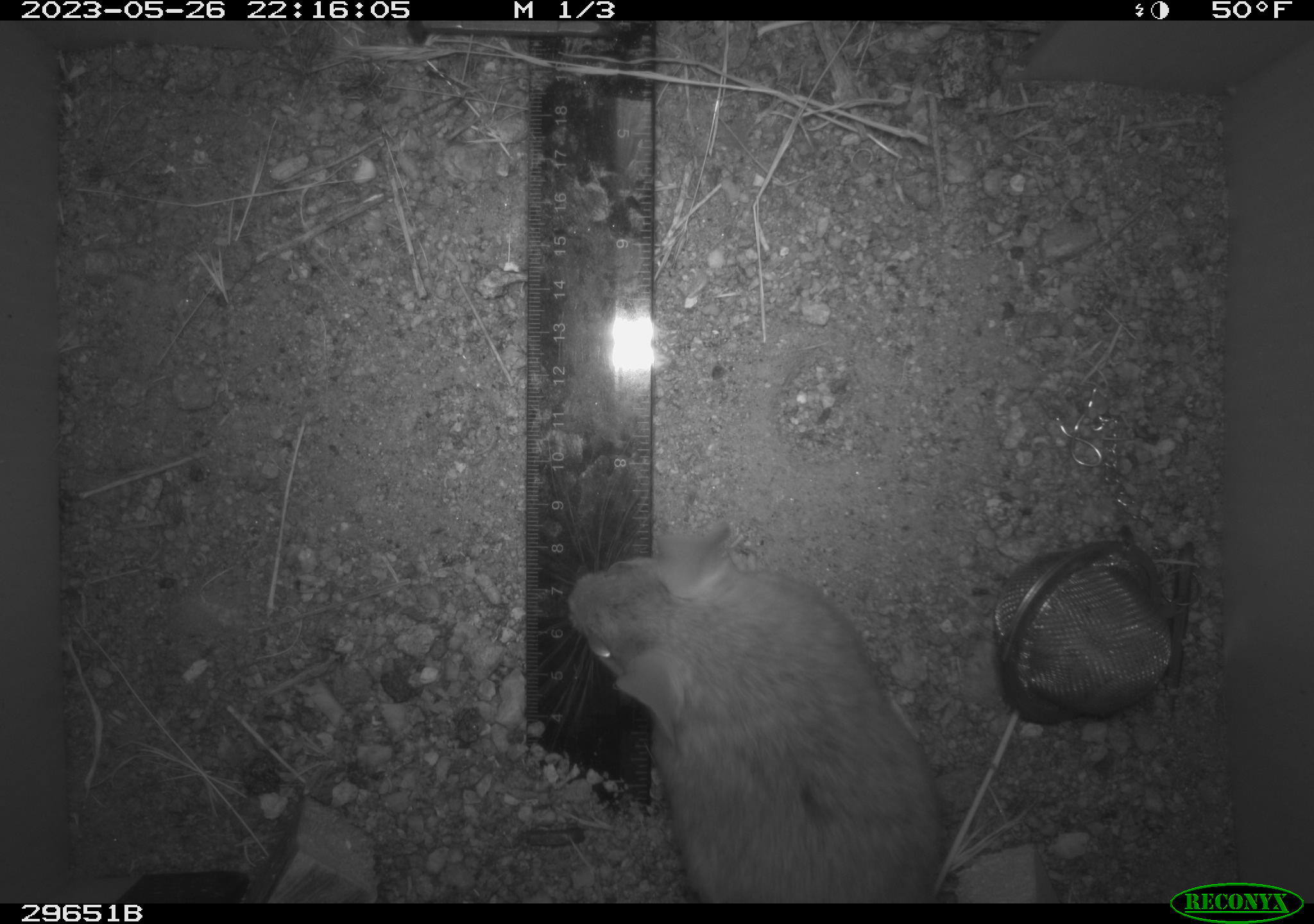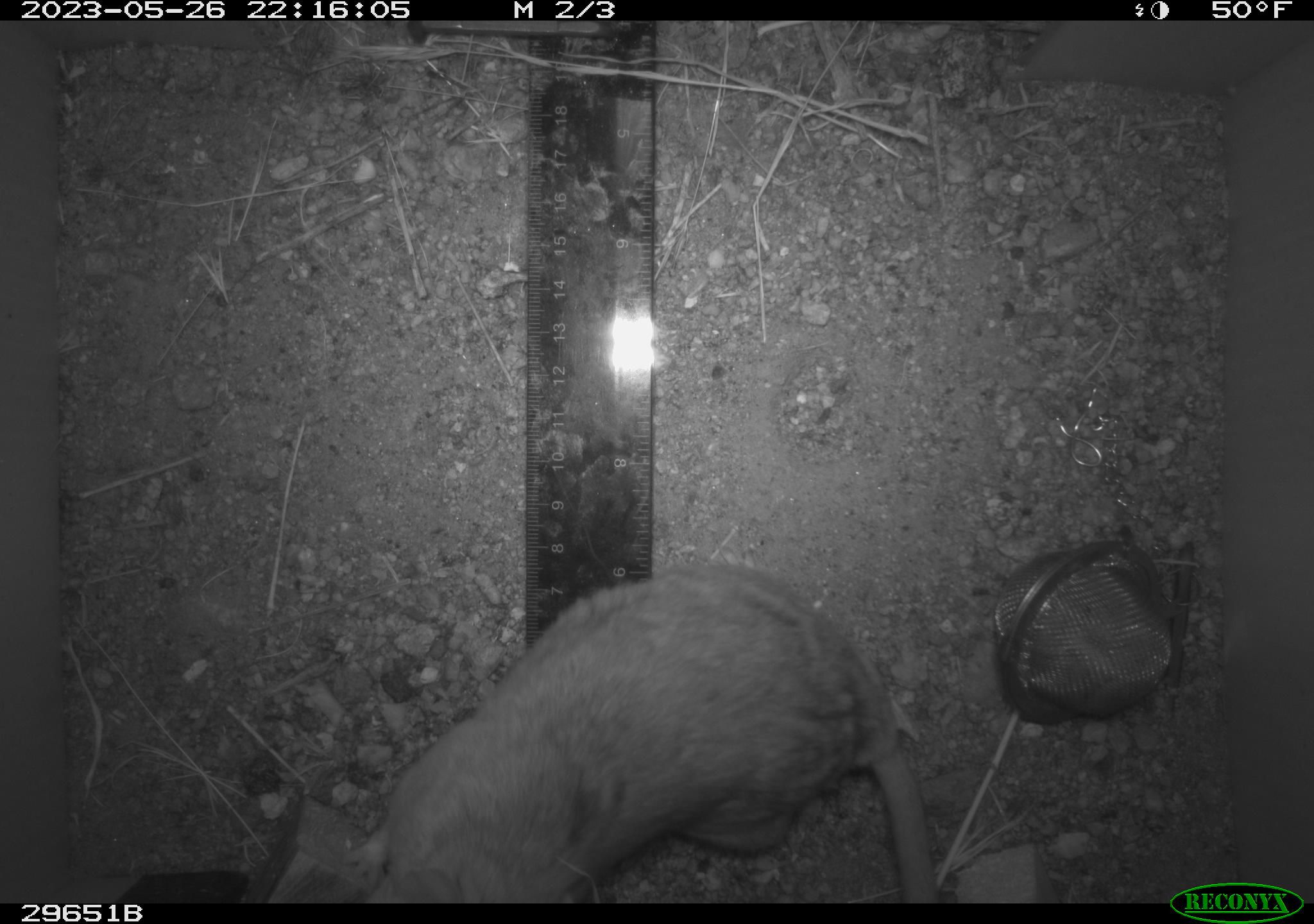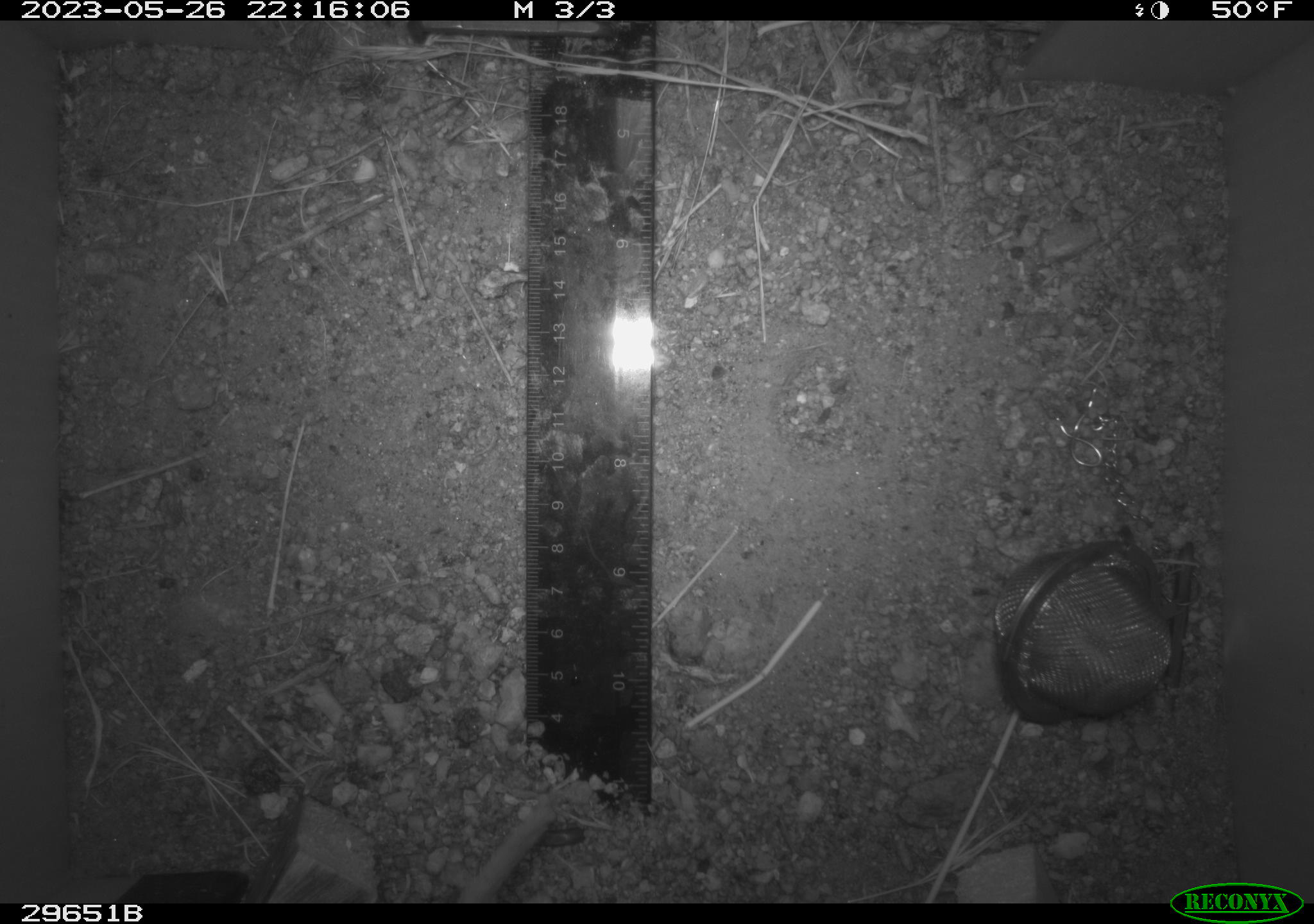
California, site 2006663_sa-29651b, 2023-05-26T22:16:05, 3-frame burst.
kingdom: Animalia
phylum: Chordata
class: Mammalia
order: Rodentia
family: Cricetidae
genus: Neotoma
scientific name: Neotoma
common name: pack rat or woodrat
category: neotoma species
Neotoma species (pack rat or woodrat) (Neotoma).